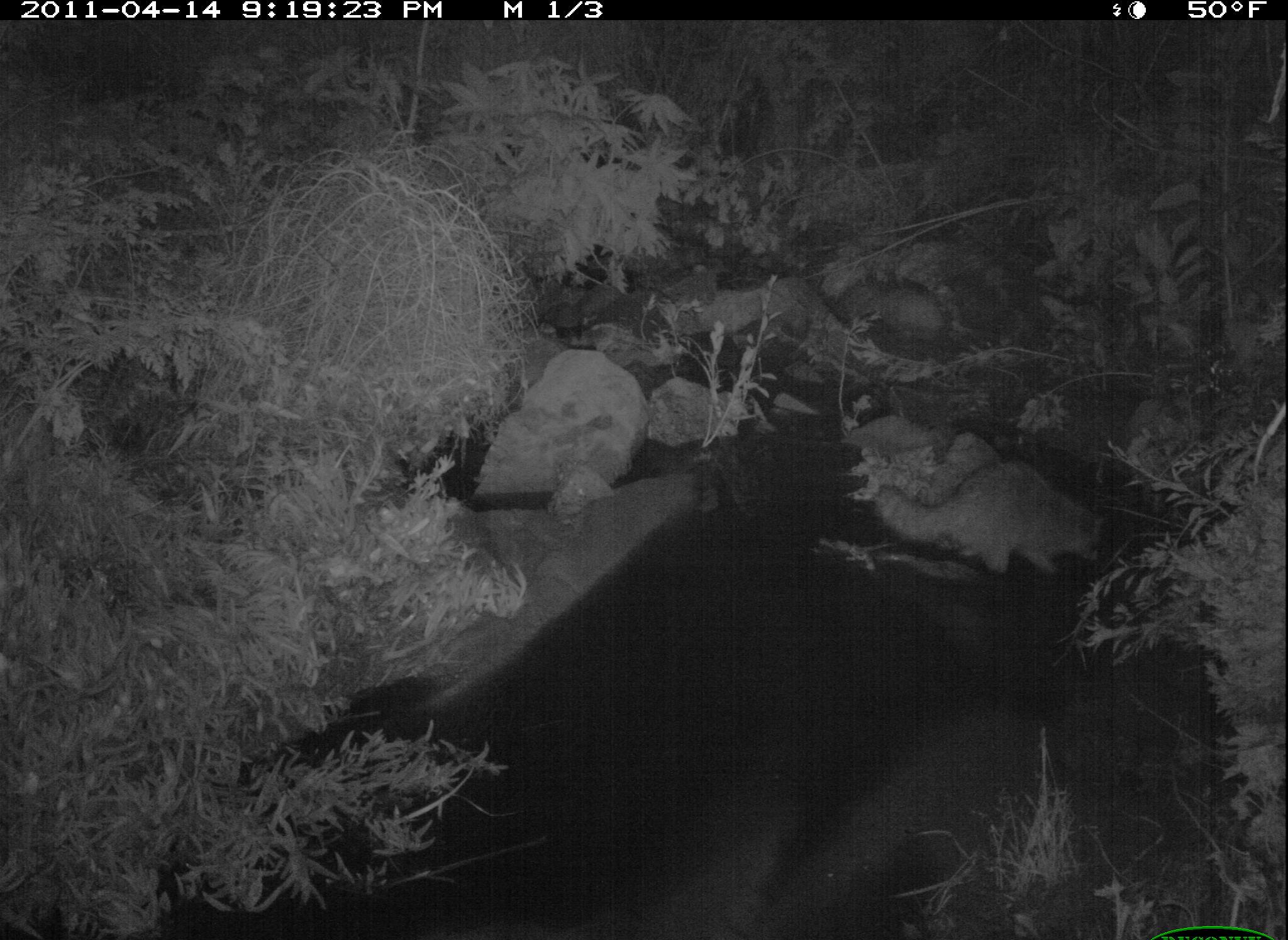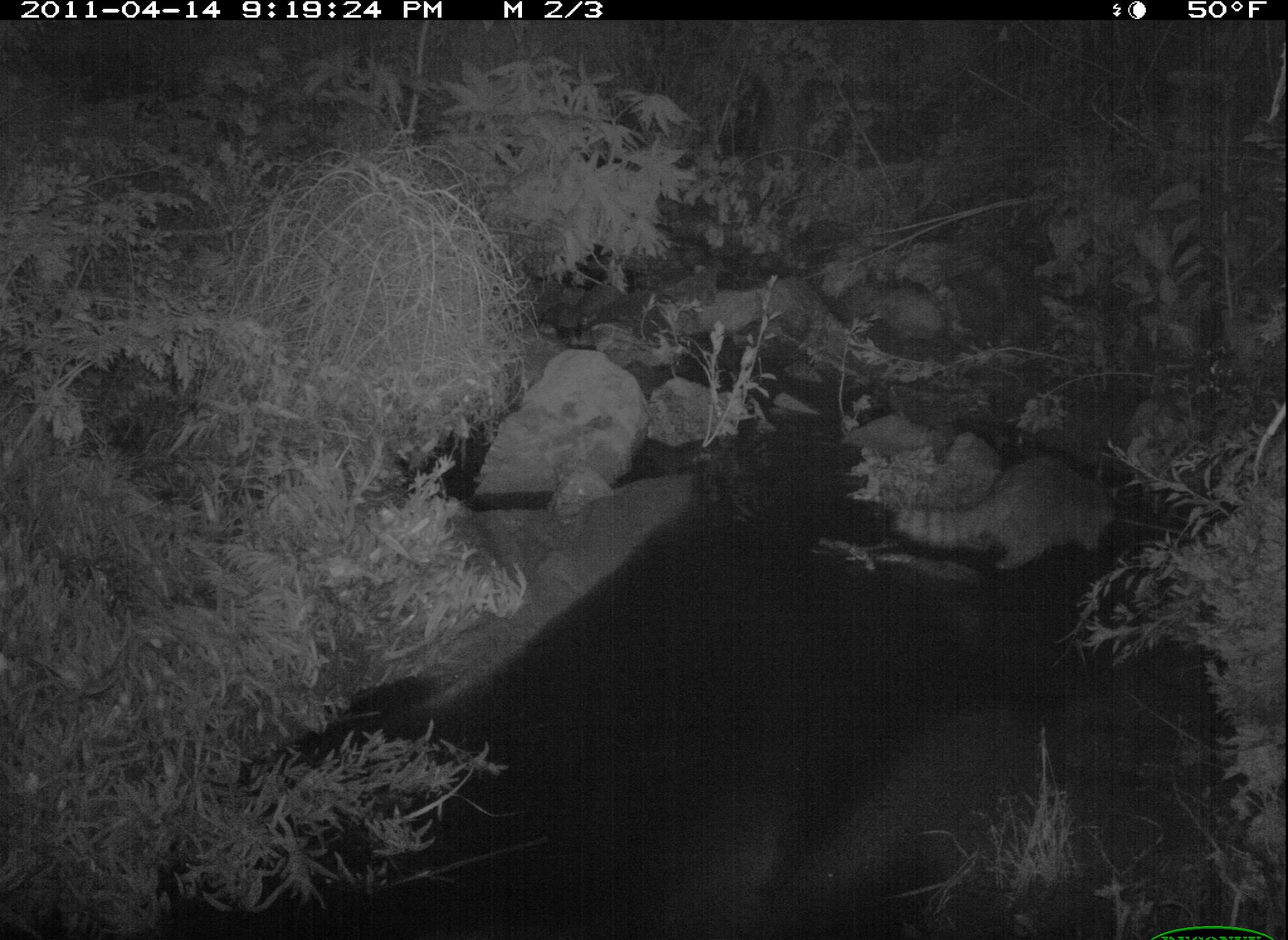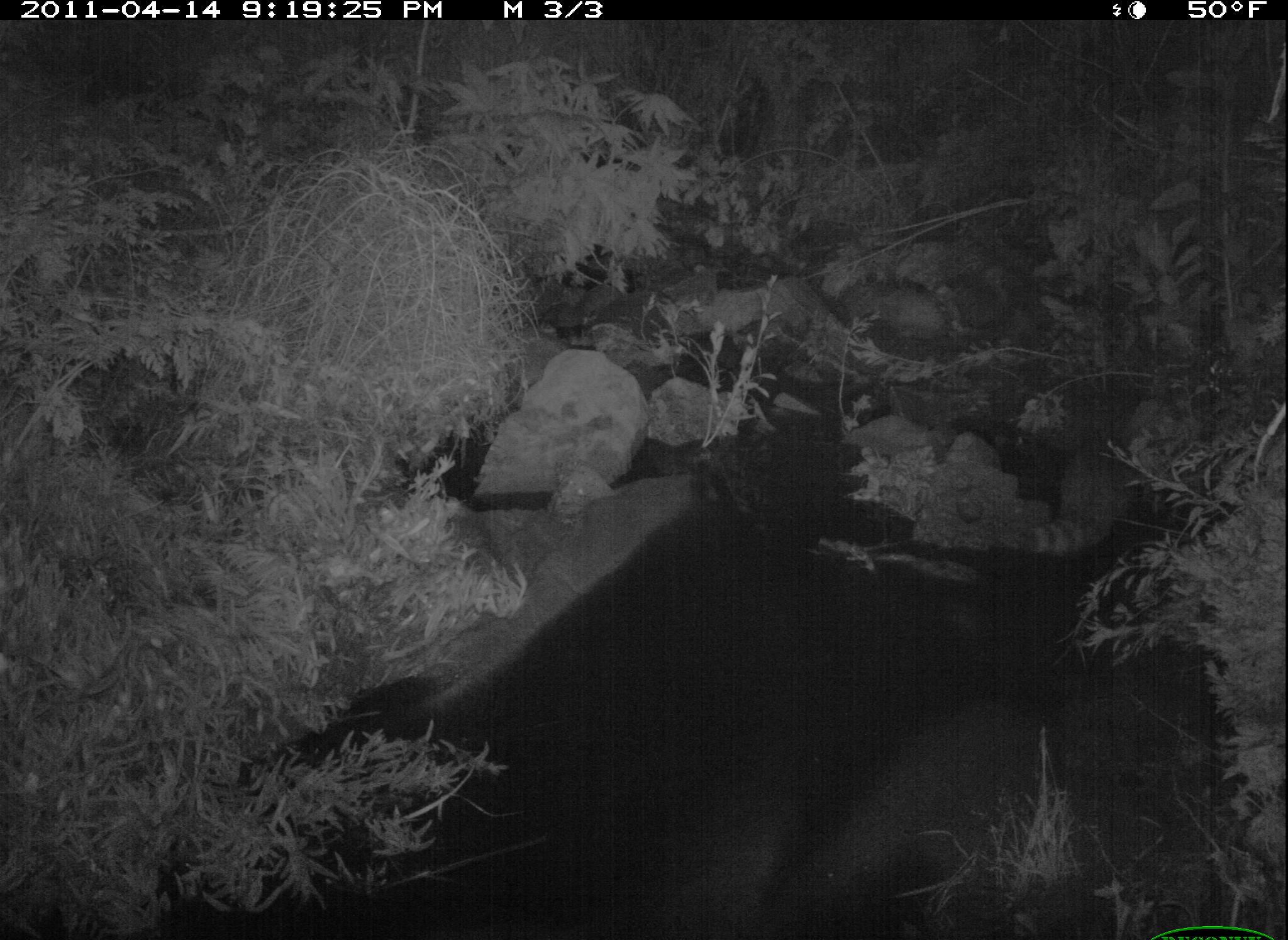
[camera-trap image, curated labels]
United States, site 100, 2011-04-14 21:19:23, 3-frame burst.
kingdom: Animalia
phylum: Chordata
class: Mammalia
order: Carnivora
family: Procyonidae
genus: Procyon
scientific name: Procyon lotor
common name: raccoon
Raccoon (Procyon lotor).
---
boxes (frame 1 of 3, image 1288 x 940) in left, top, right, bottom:
raccoon: 865, 424, 1108, 617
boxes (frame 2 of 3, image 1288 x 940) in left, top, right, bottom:
raccoon: 881, 458, 1130, 575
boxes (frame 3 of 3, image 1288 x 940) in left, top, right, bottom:
raccoon: 1009, 383, 1195, 557